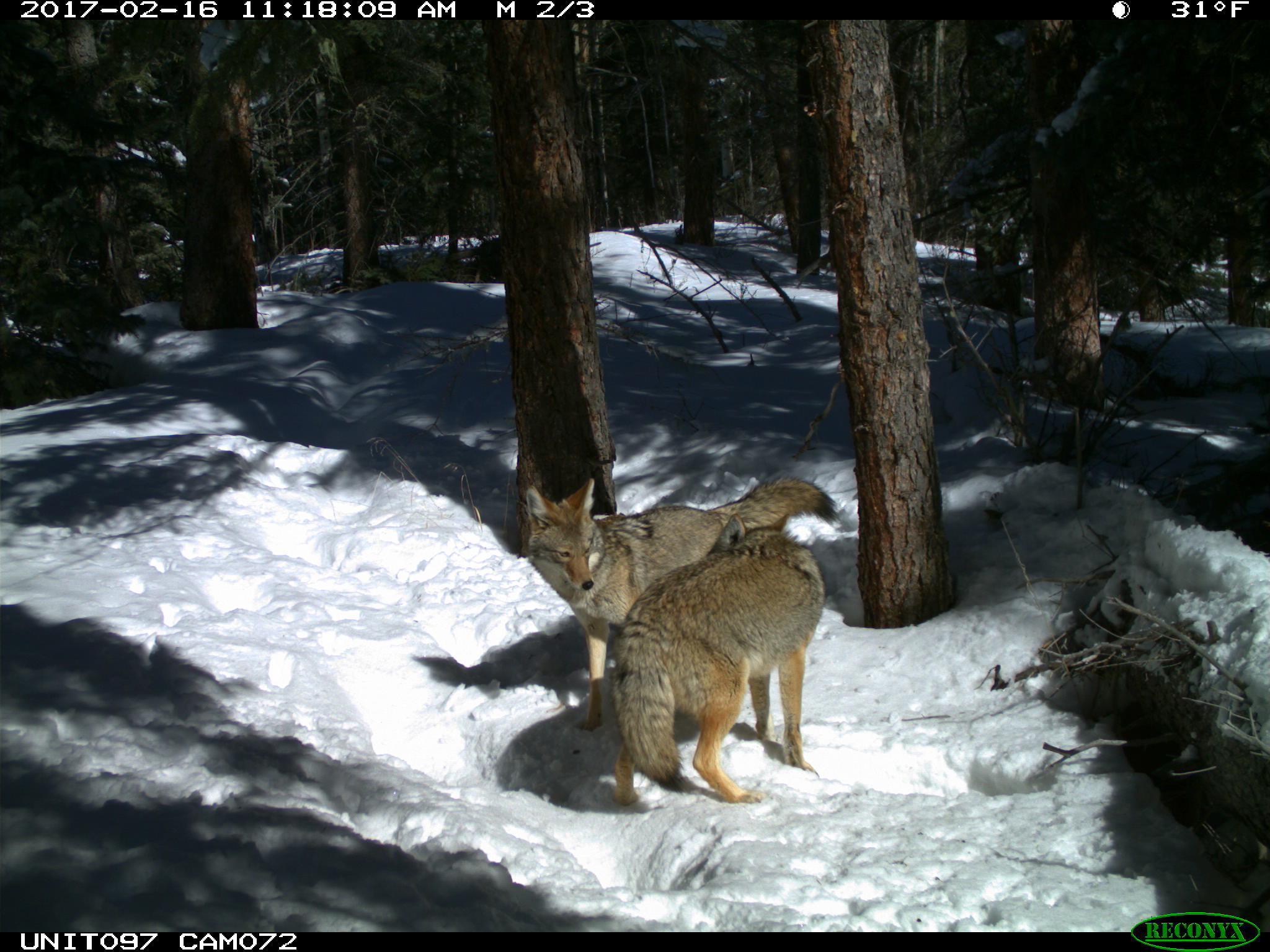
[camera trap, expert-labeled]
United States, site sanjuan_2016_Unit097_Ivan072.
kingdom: Animalia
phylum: Chordata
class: Mammalia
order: Carnivora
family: Canidae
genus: Canis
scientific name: Canis latrans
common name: coyote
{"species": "Canis latrans (coyote)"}